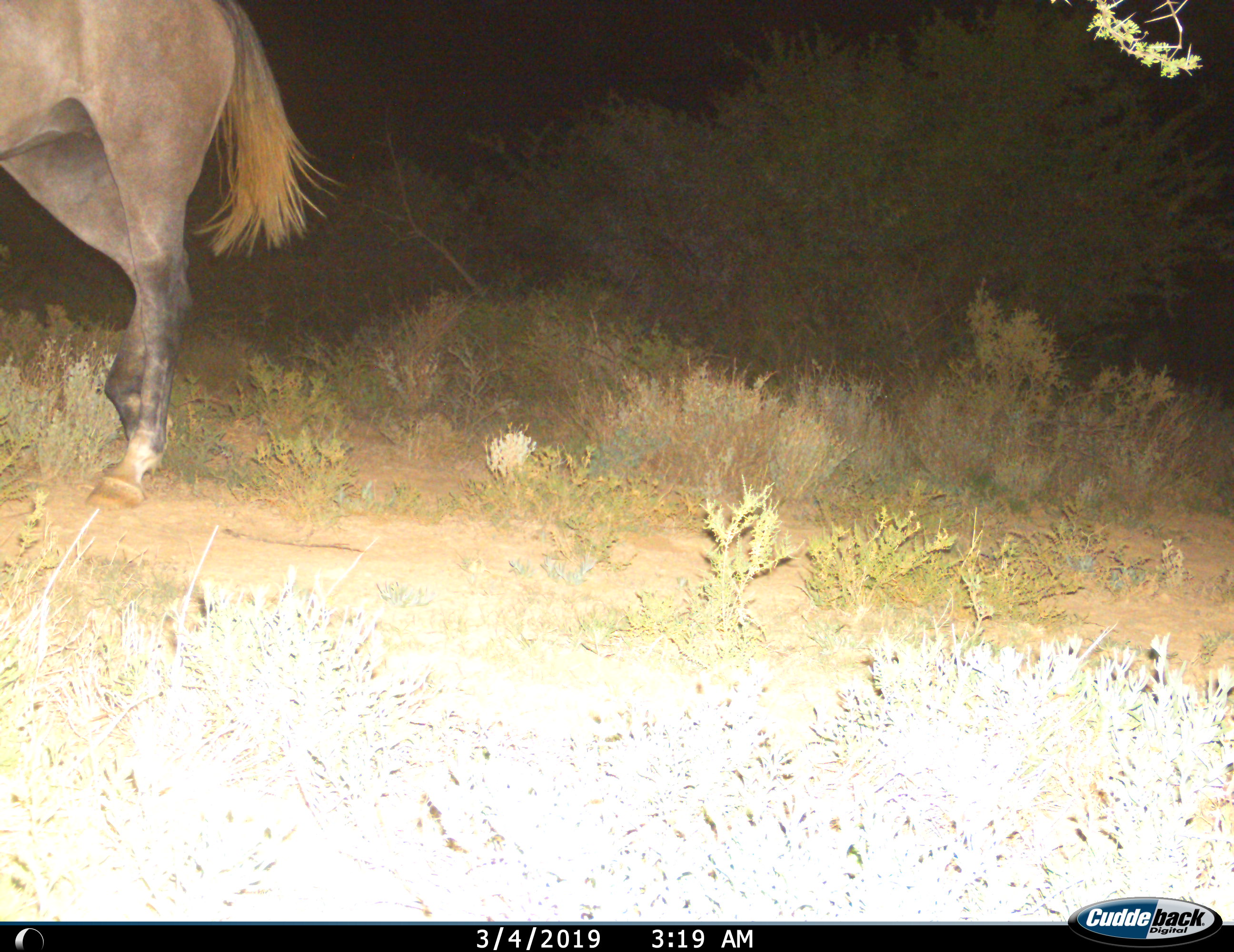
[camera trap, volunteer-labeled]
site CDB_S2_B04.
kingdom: Animalia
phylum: Chordata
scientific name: Vertebrata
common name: domestic animal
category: domesticanimal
Domesticanimal (domestic animal) (Vertebrata), count 1. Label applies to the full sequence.